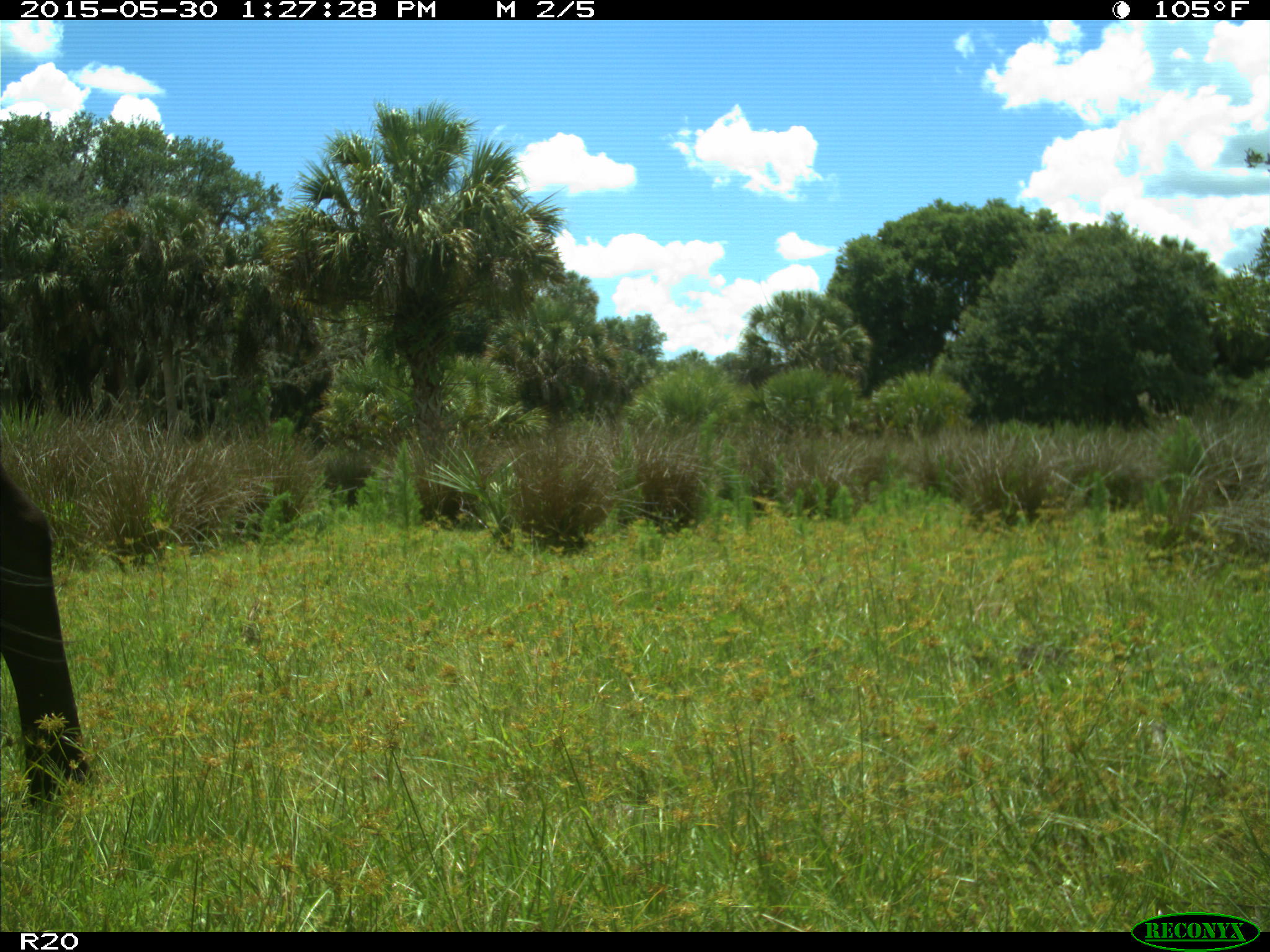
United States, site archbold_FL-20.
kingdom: Animalia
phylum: Chordata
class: Mammalia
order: Artiodactyla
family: Bovidae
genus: Bos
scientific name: Bos taurus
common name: domestic cow